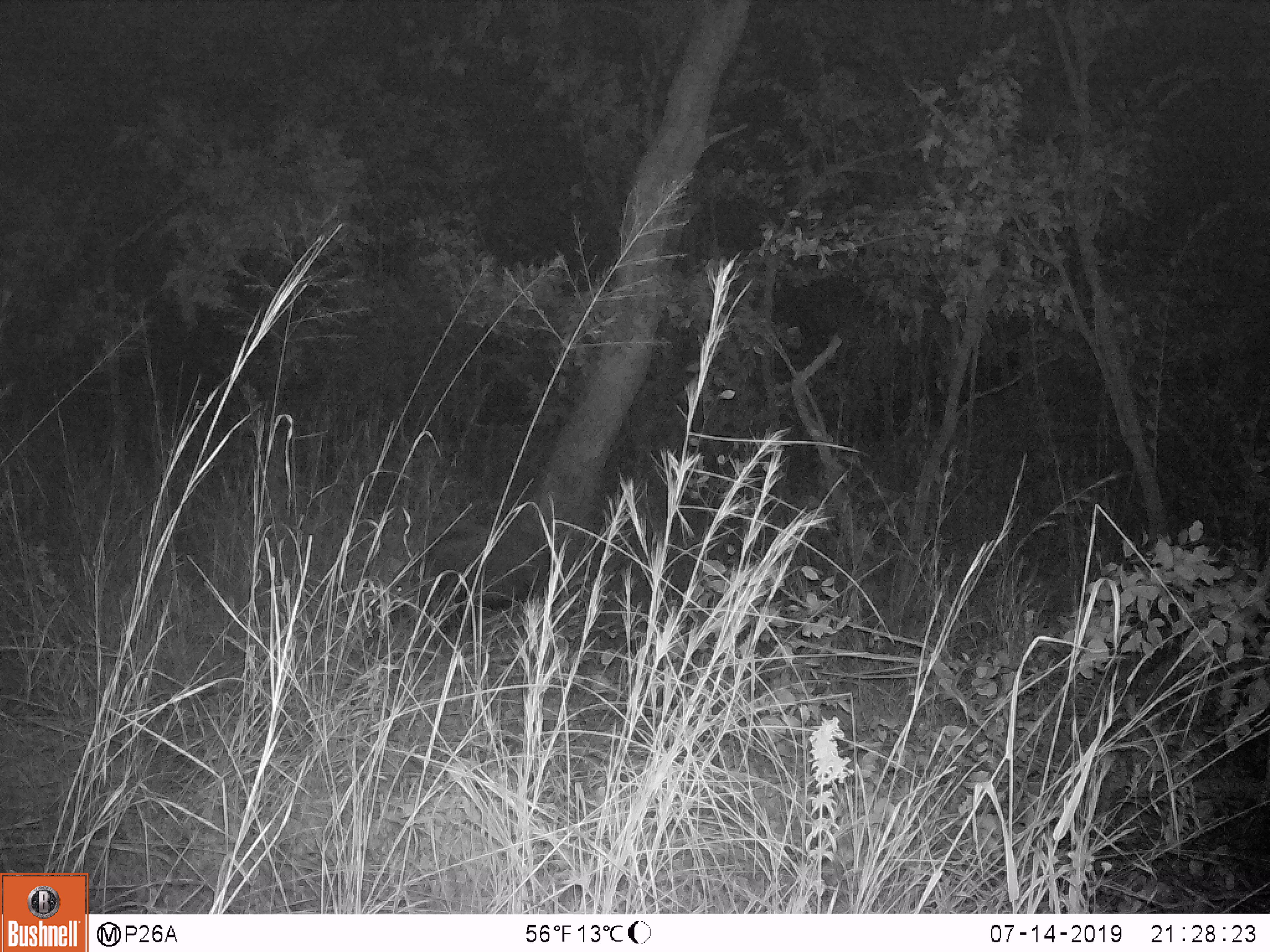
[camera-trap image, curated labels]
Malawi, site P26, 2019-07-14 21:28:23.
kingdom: Animalia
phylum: Chordata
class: Mammalia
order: Artiodactyla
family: Suidae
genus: Potamochoerus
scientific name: Potamochoerus larvatus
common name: bushpig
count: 1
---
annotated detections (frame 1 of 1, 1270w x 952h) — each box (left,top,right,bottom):
bushpig: (373,518,558,649)